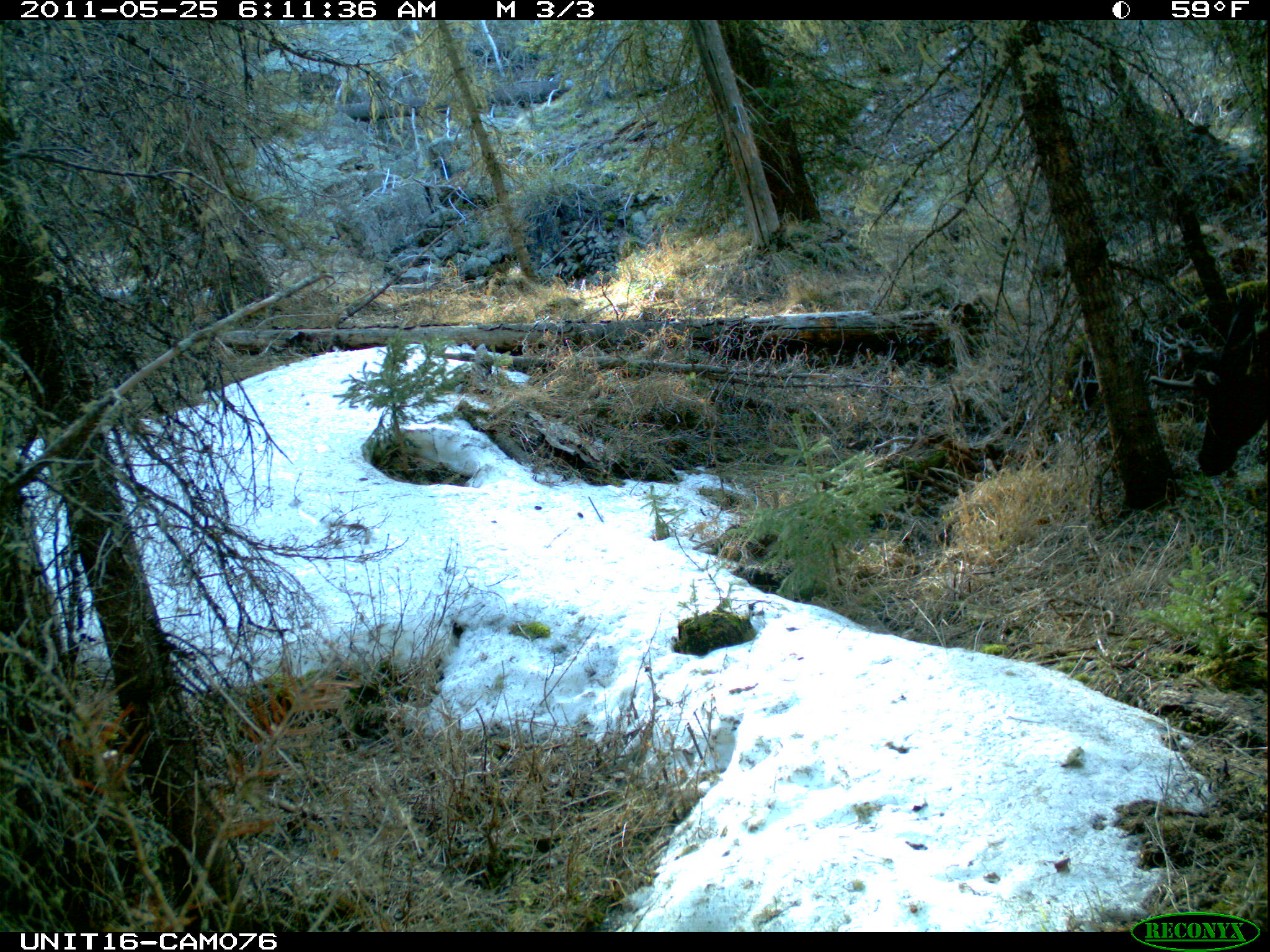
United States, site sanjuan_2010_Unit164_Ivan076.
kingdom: Animalia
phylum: Chordata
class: Mammalia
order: Artiodactyla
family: Cervidae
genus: Cervus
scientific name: Cervus elaphus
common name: red deer